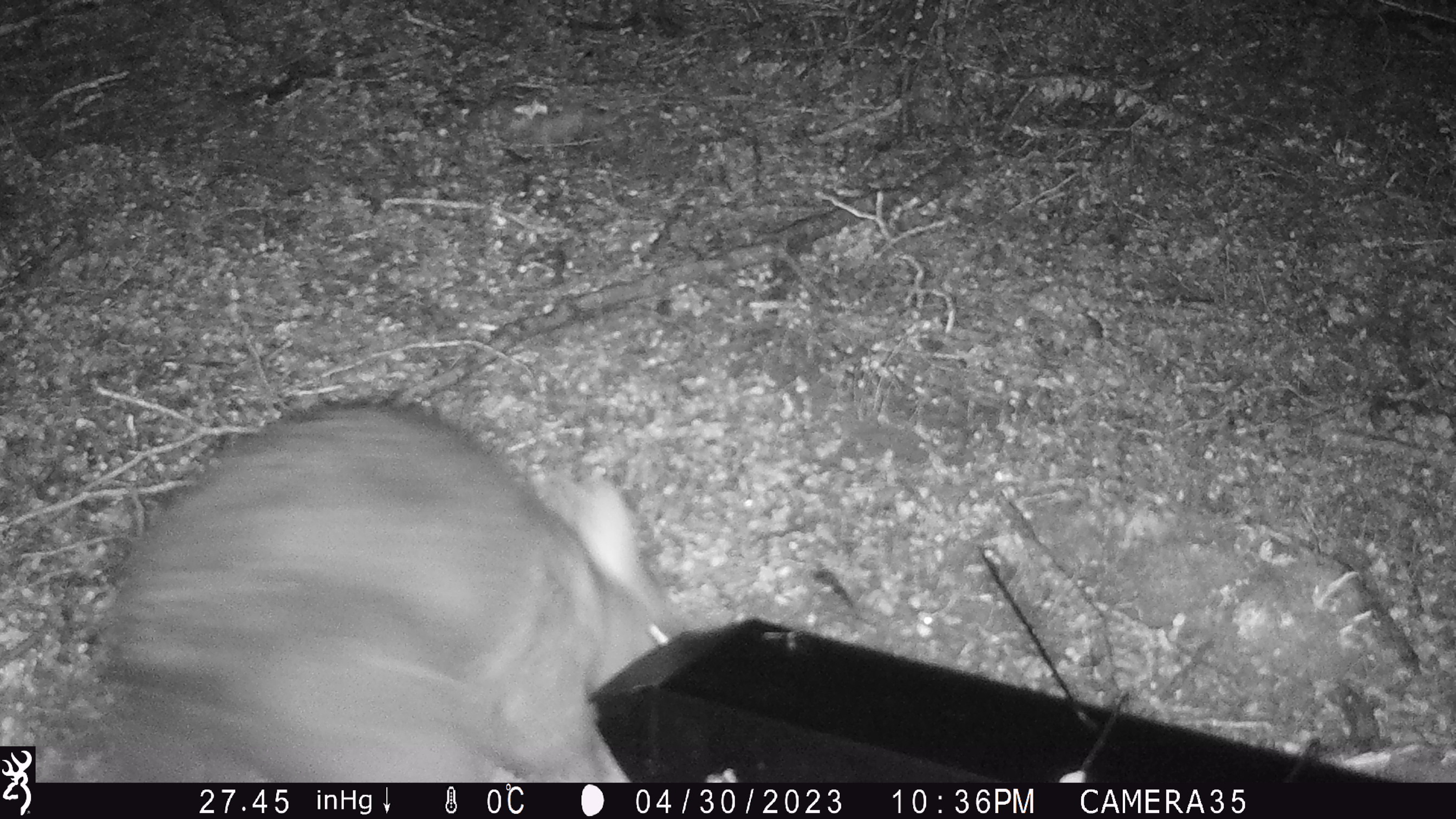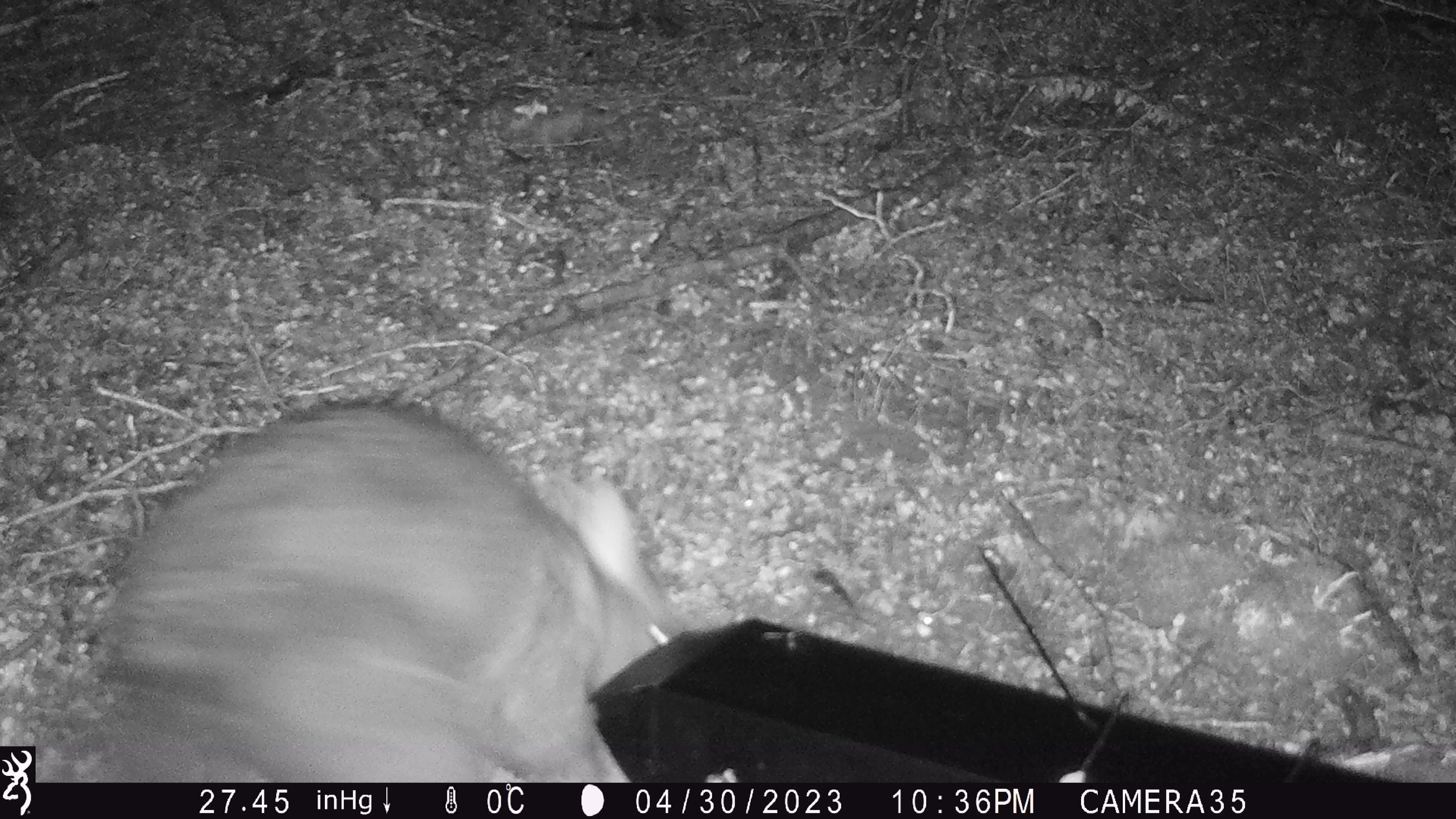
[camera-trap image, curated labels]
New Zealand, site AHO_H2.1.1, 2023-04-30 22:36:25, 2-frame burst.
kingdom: Animalia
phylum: Chordata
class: Mammalia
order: Diprotodontia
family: Phalangeridae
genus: Trichosurus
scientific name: Trichosurus vulpecula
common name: common brushtail possum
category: possum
Possum (common brushtail possum) (Trichosurus vulpecula).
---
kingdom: Animalia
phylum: Chordata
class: Mammalia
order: Carnivora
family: Mustelidae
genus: Mustela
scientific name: Mustela erminea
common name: stoat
Stoat (Mustela erminea).